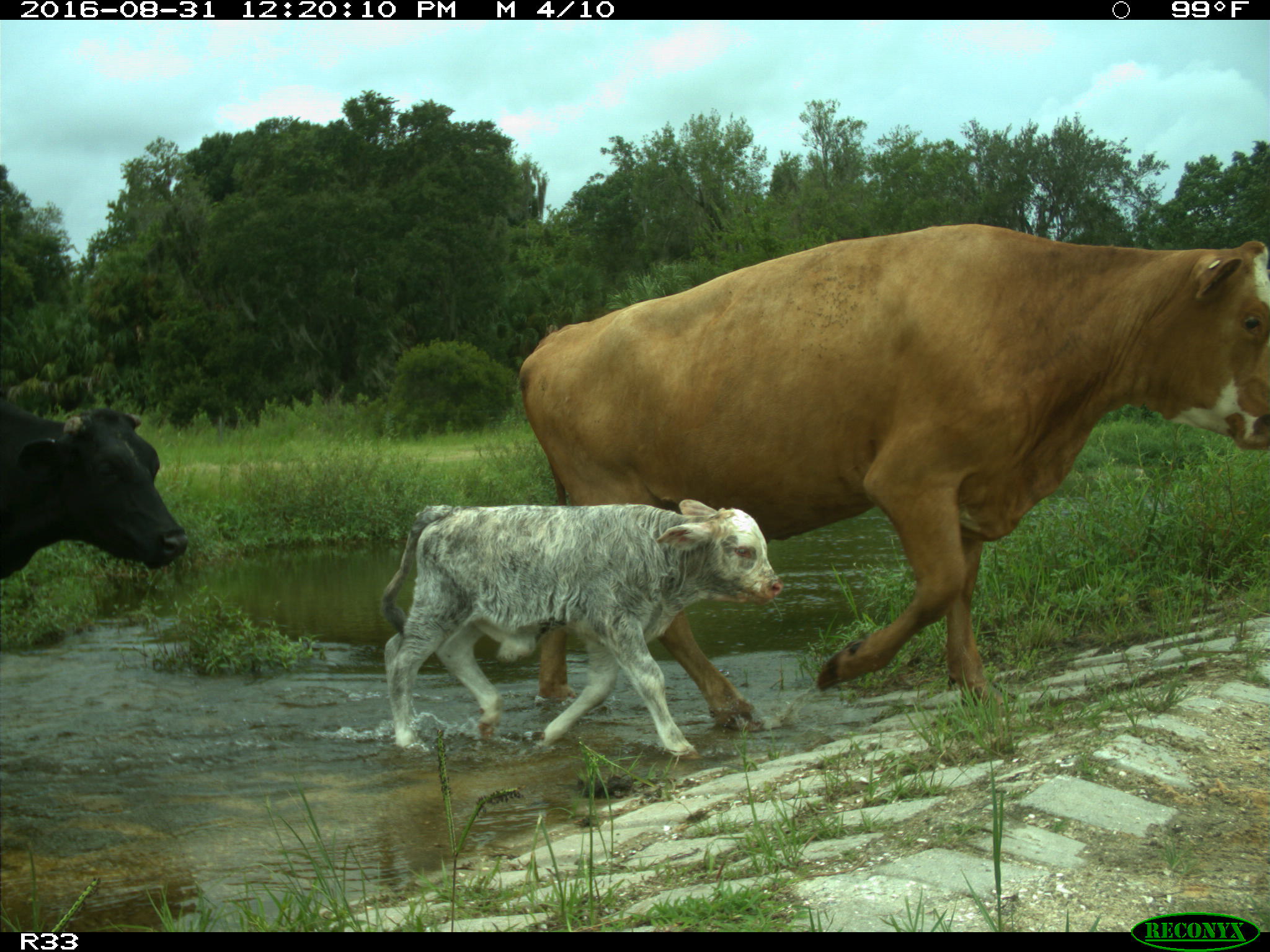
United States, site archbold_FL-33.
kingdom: Animalia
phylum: Chordata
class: Mammalia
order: Artiodactyla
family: Bovidae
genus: Bos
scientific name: Bos taurus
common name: domestic cow